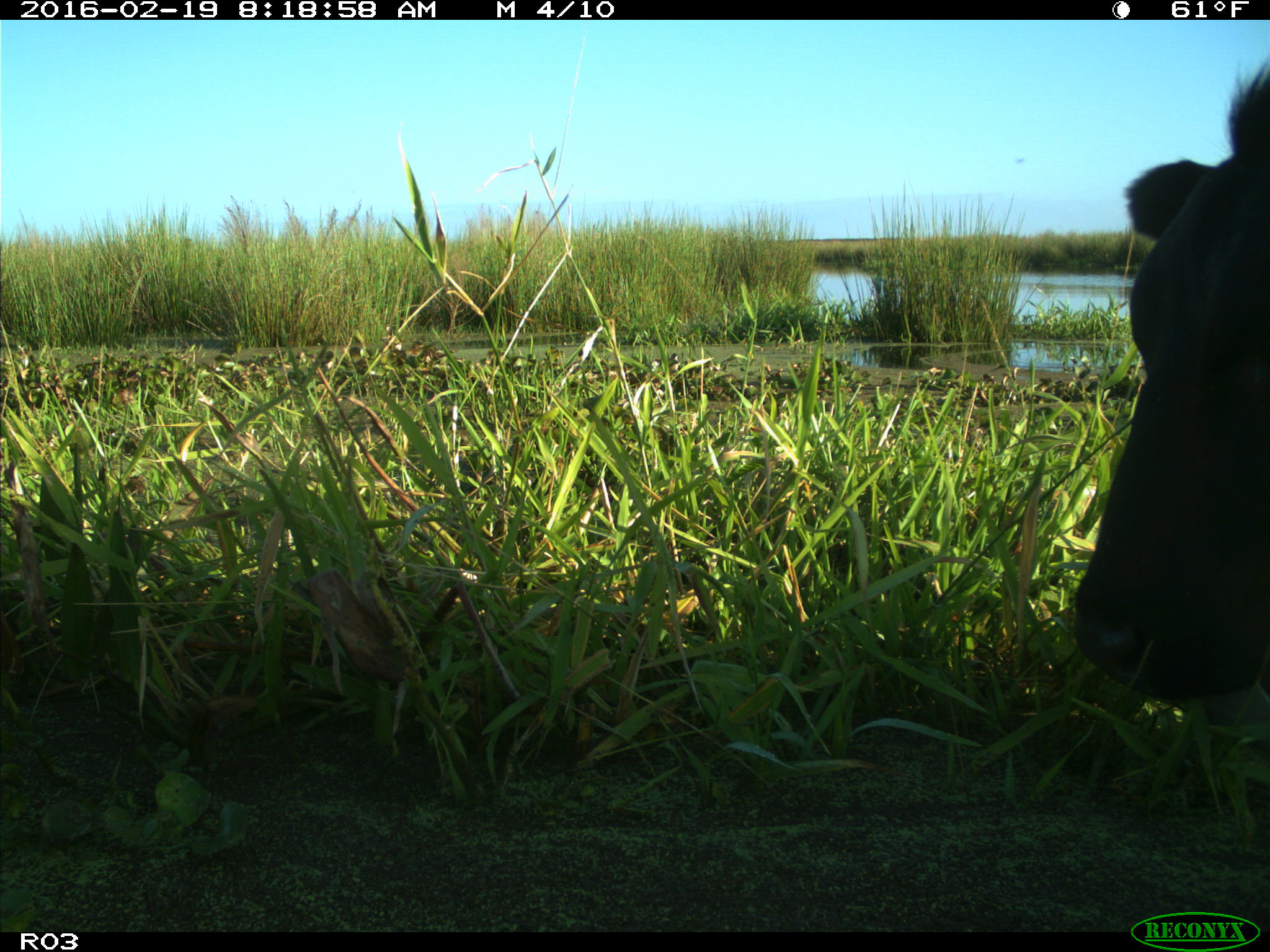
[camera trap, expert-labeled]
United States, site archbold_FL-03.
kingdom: Animalia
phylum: Chordata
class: Mammalia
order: Artiodactyla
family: Bovidae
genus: Bos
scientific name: Bos taurus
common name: domestic cow